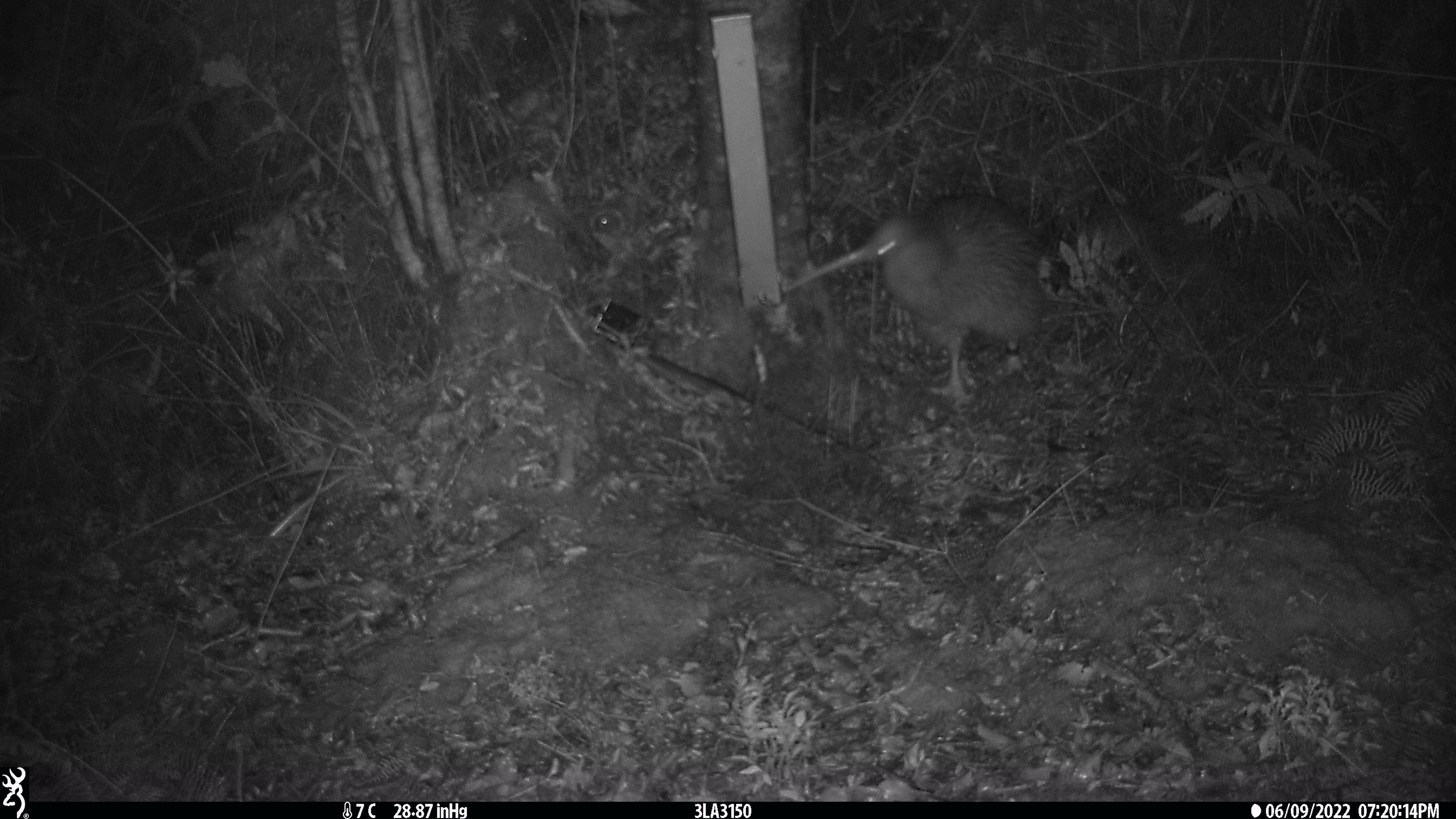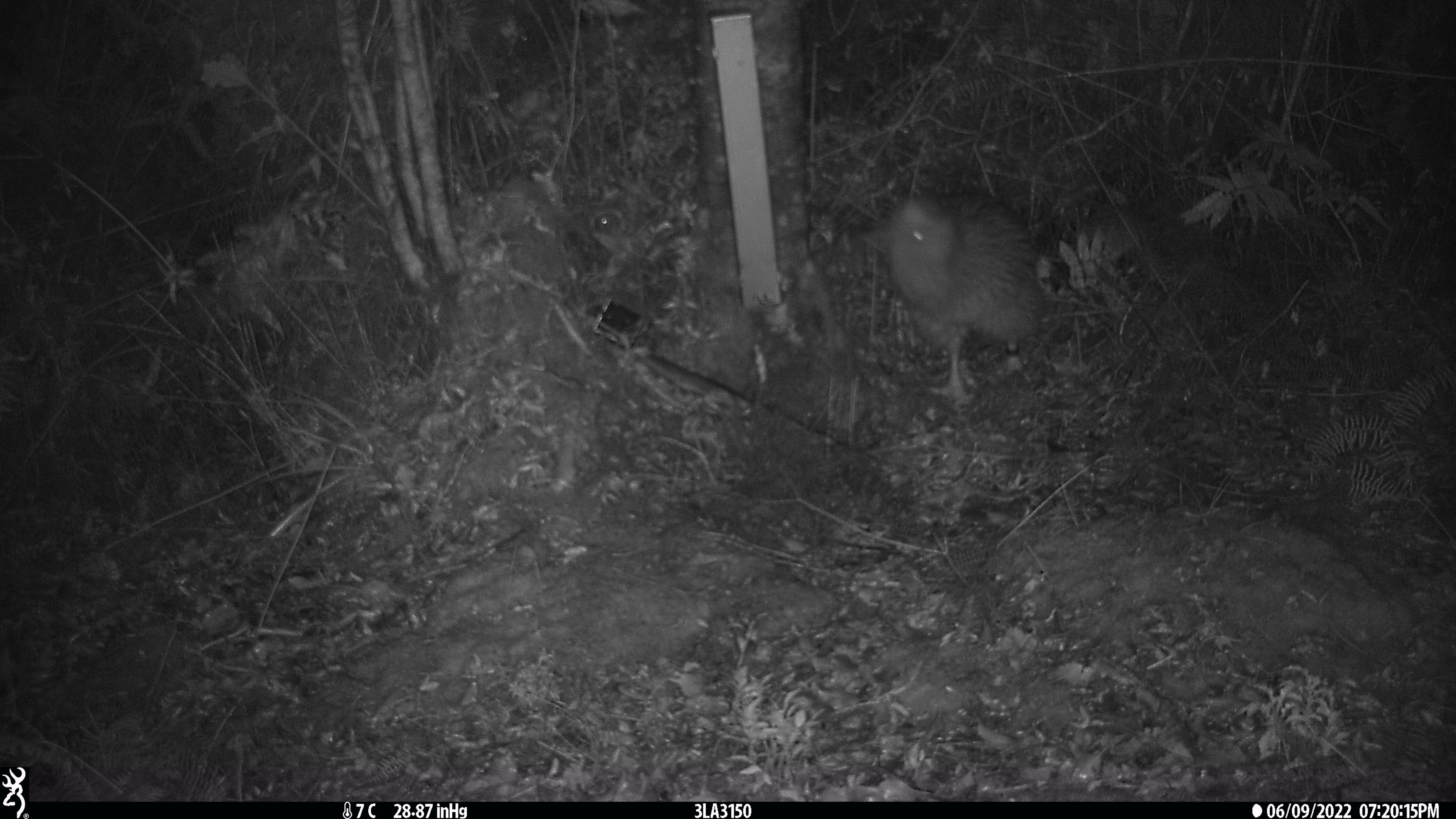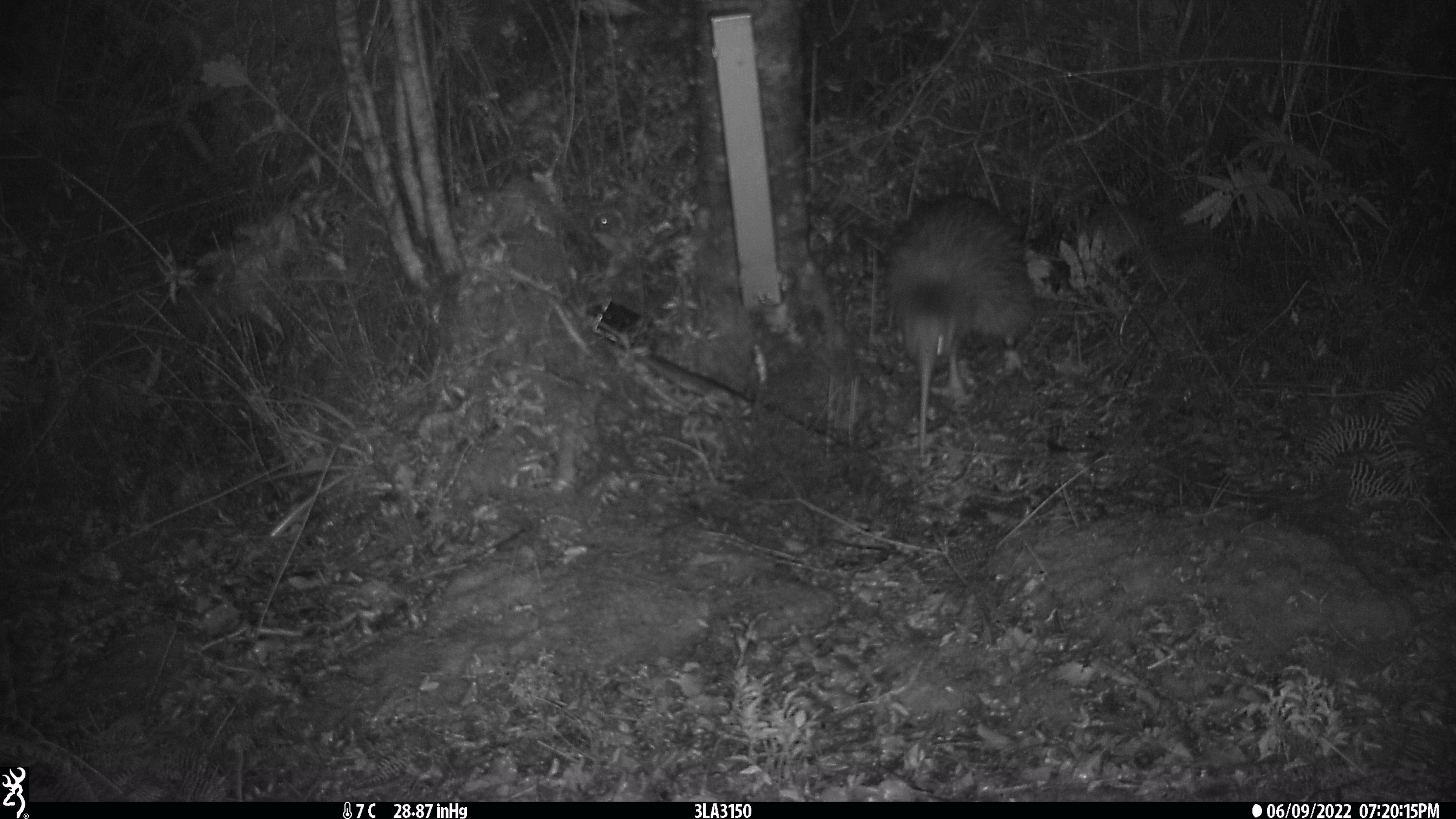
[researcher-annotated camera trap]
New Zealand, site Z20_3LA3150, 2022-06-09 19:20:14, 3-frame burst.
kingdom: Animalia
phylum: Chordata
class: Aves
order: Apterygiformes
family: Apterygidae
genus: Apteryx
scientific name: Apteryx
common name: kiwi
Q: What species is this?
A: Kiwi (Apteryx).